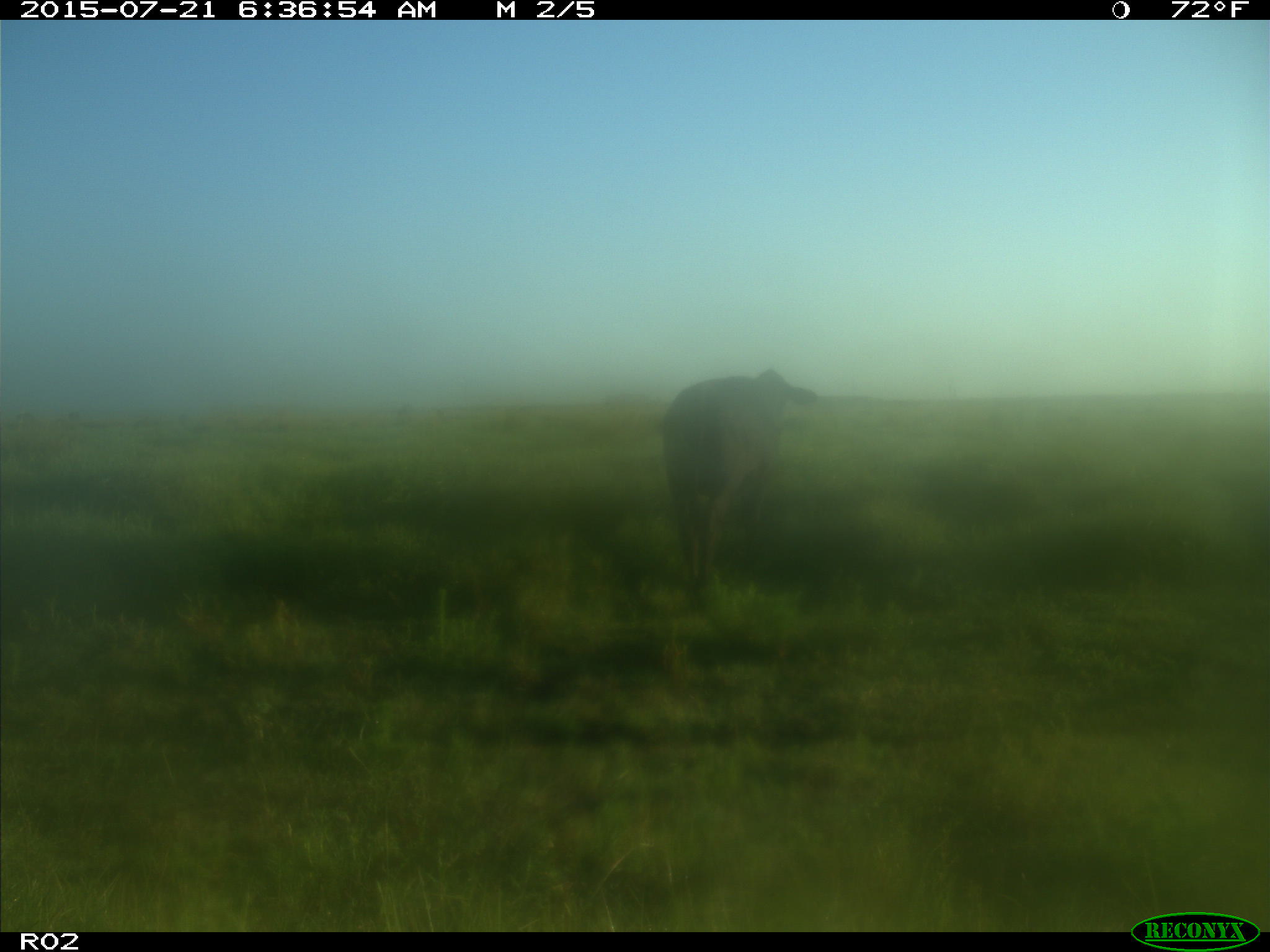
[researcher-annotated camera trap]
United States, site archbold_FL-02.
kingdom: Animalia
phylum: Chordata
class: Mammalia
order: Artiodactyla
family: Bovidae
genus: Bos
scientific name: Bos taurus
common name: domestic cow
Bos taurus (domestic cow).